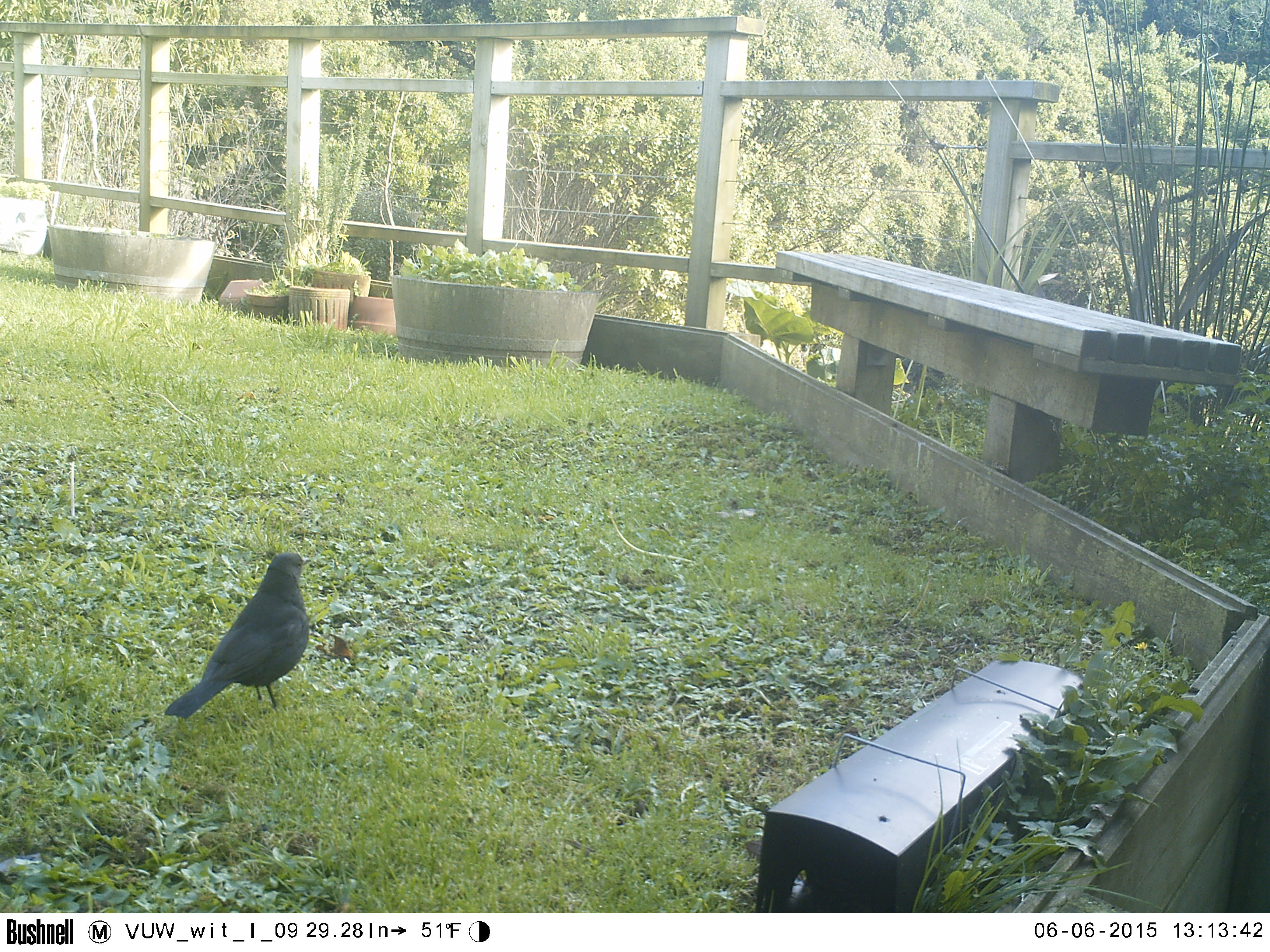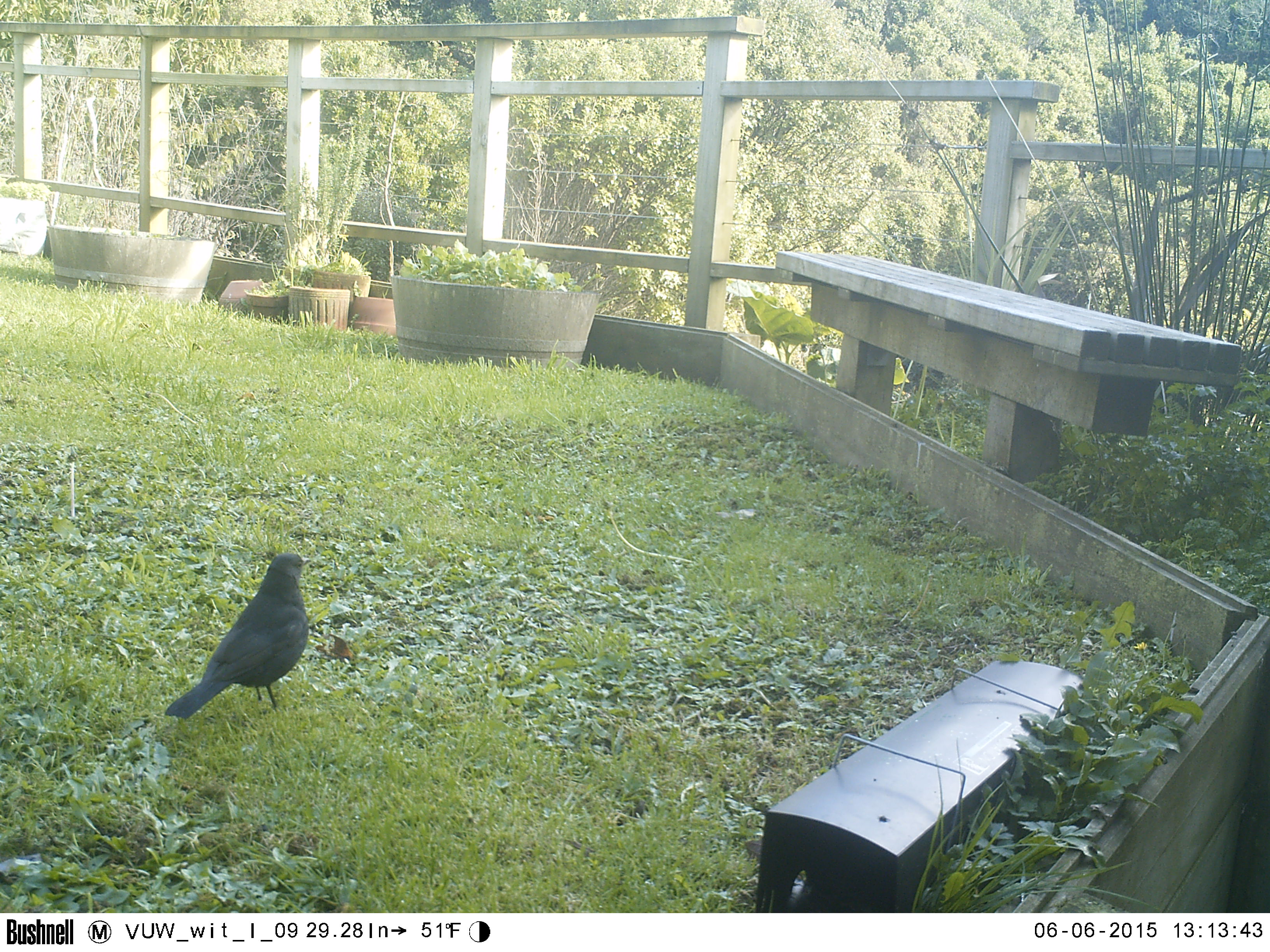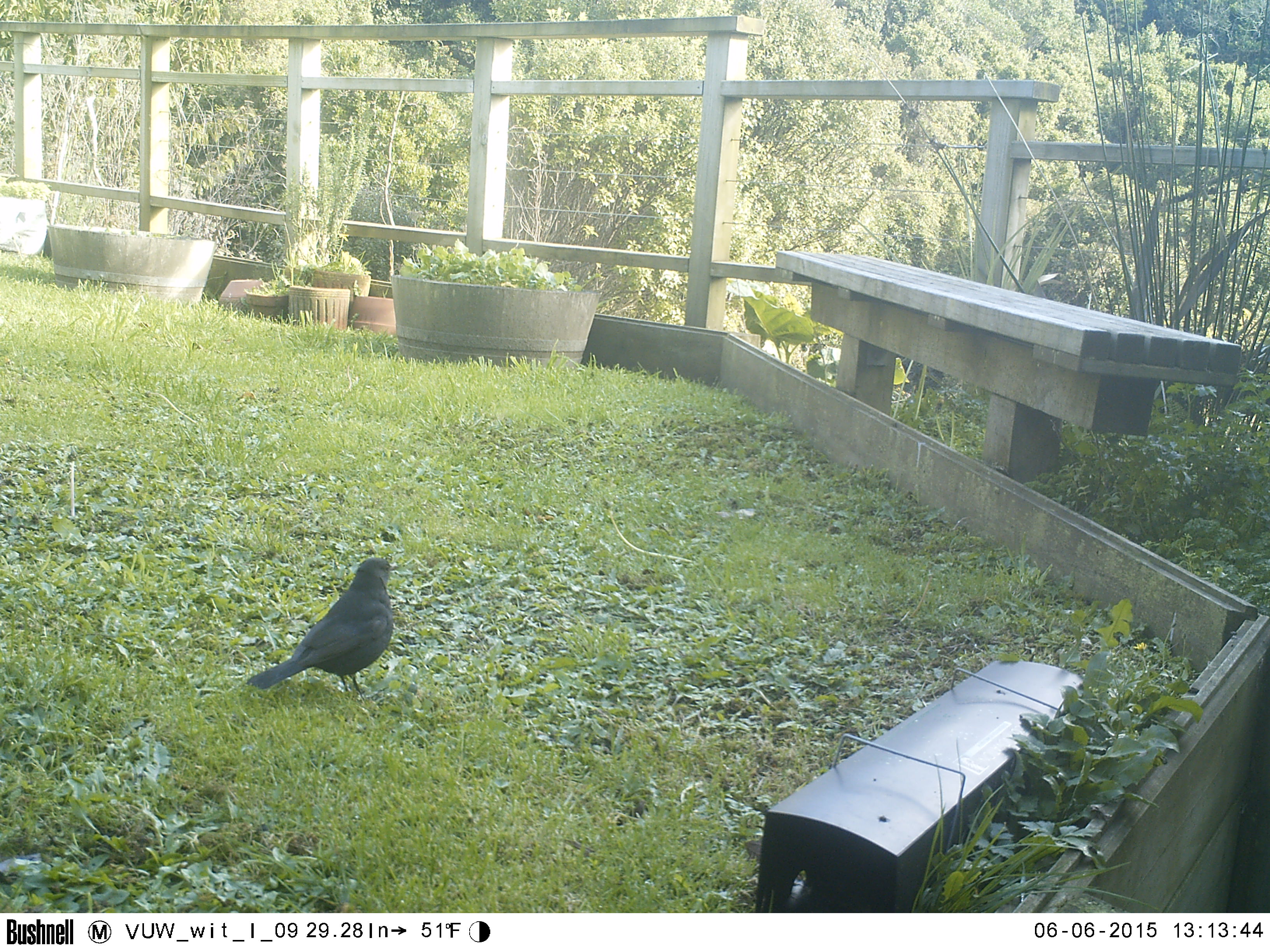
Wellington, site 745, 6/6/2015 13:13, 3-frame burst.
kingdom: Animalia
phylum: Chordata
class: Aves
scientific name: Aves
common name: bird